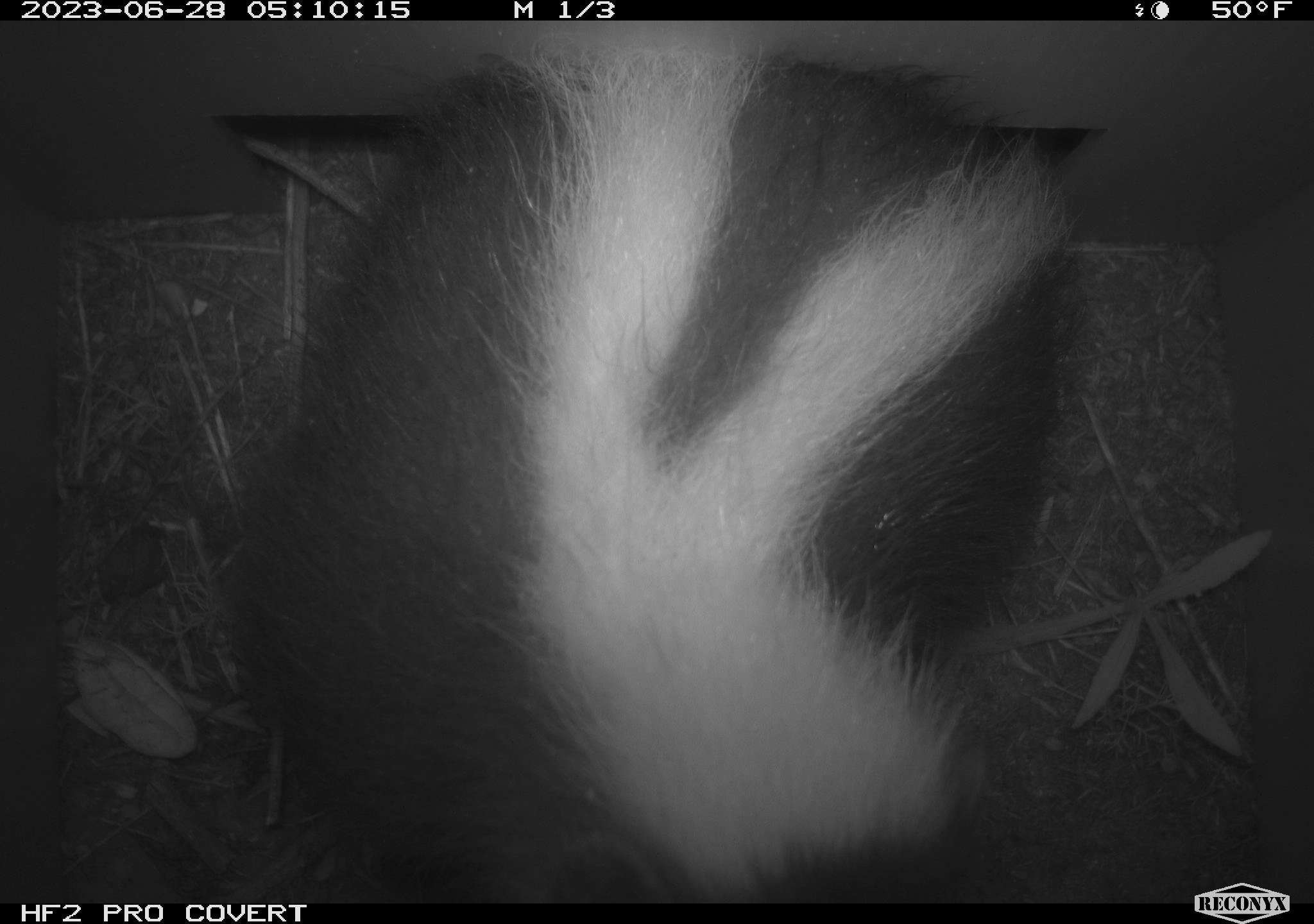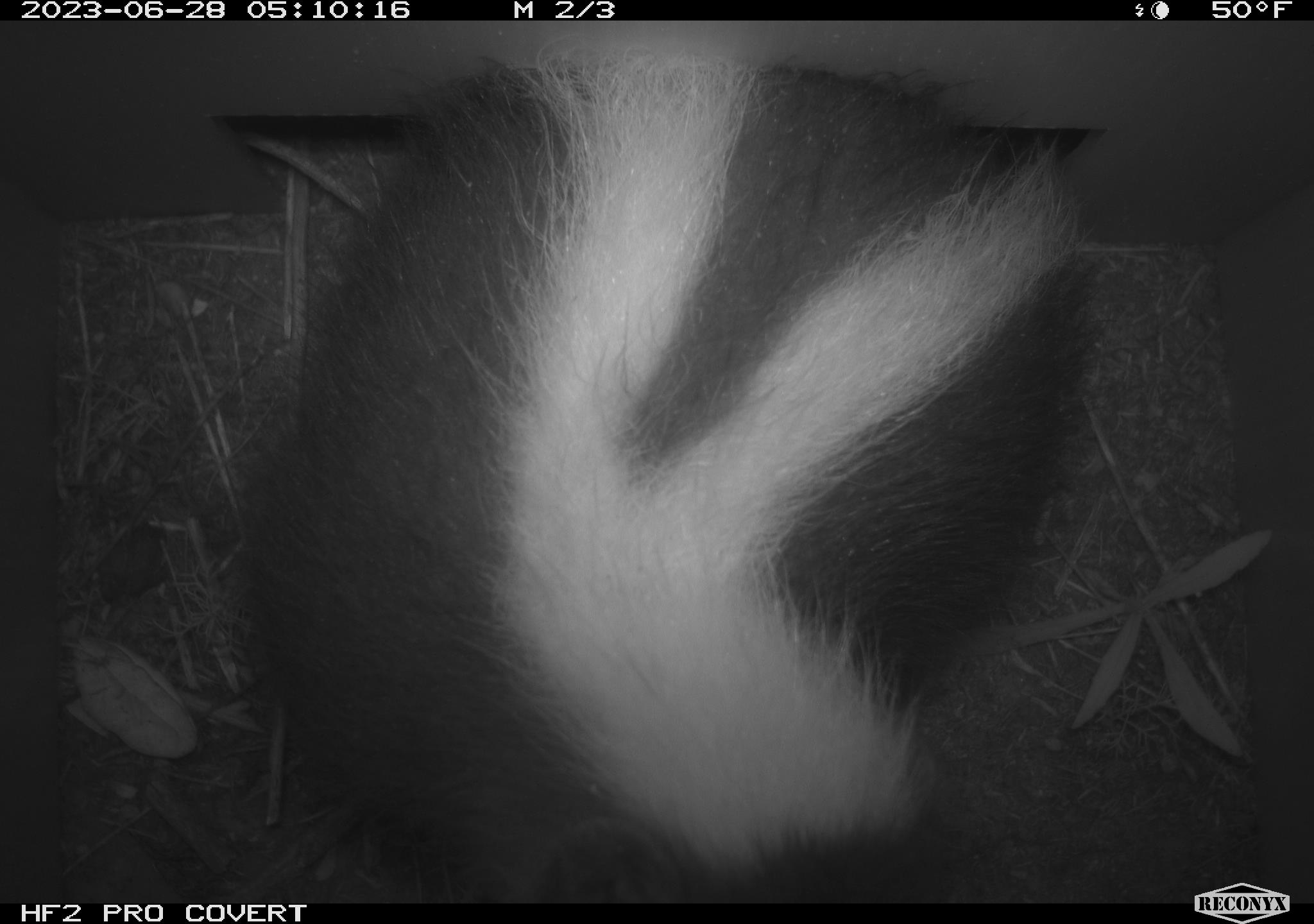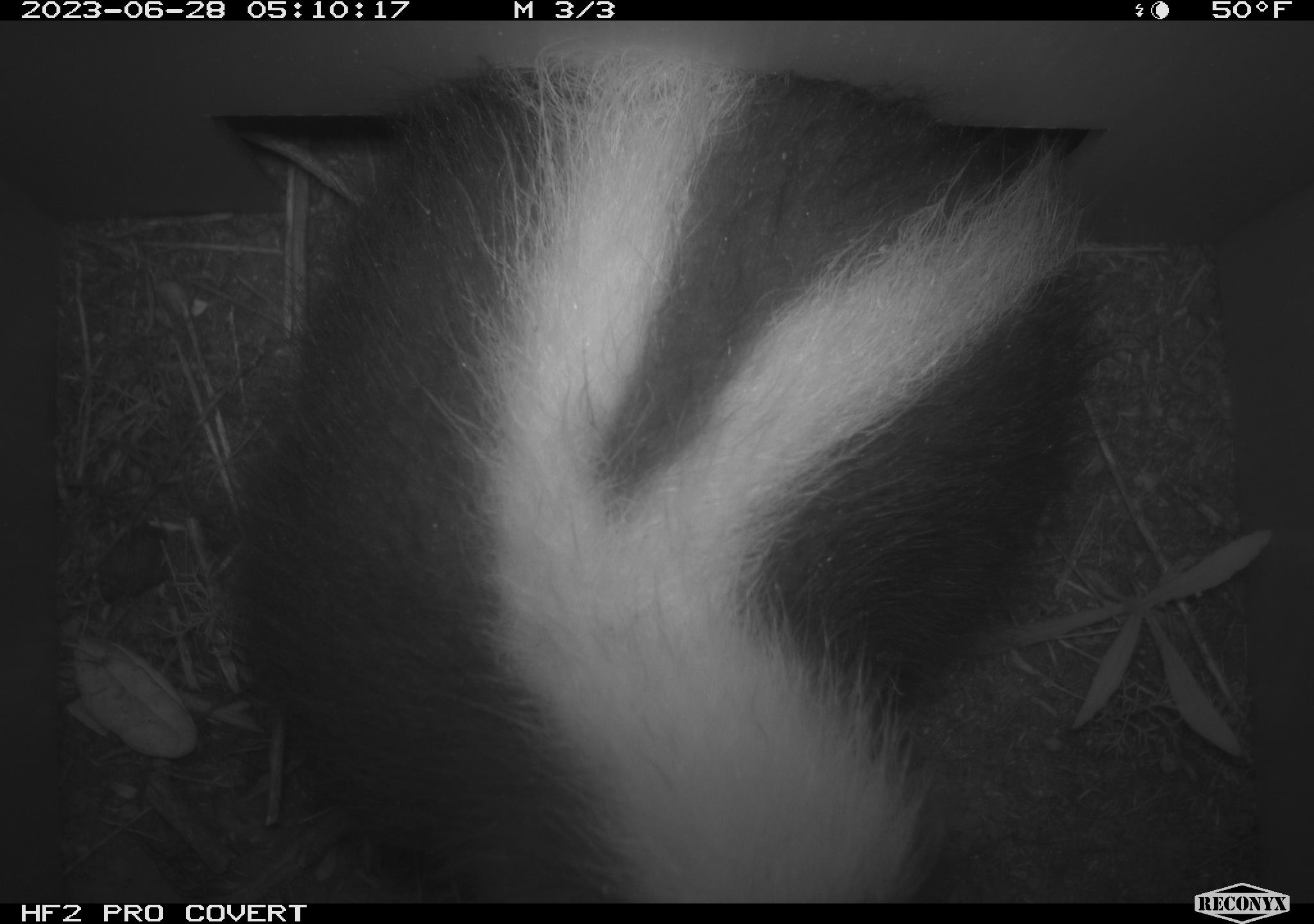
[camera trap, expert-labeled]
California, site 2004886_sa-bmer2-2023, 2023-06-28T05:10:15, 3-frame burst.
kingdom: Animalia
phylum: Chordata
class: Mammalia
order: Carnivora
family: Mephitidae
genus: Mephitis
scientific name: Mephitis mephitis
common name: striped skunk